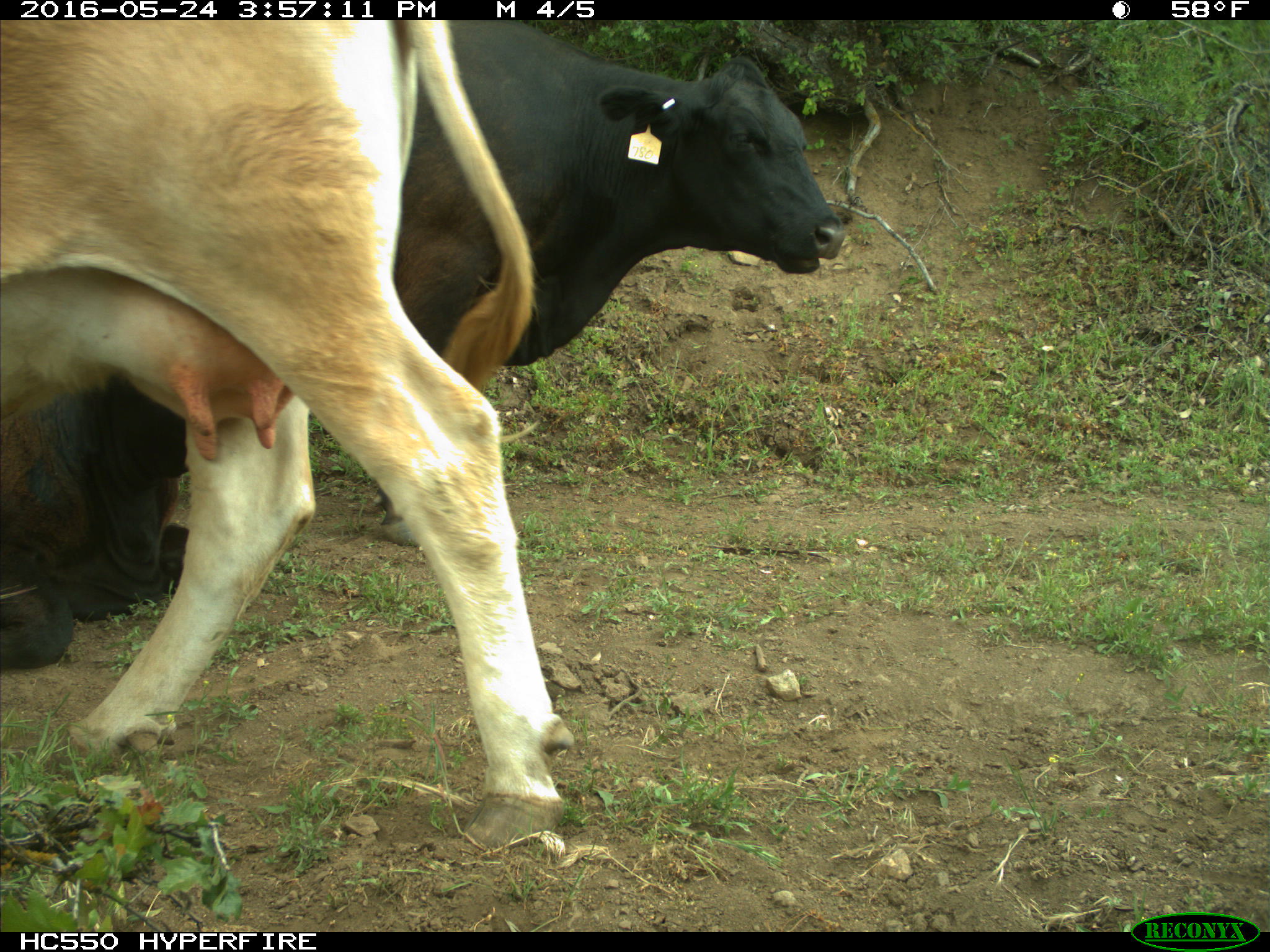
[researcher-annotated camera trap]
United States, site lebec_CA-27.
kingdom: Animalia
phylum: Chordata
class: Mammalia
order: Artiodactyla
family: Bovidae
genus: Bos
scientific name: Bos taurus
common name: domestic cow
Bos taurus (domestic cow).